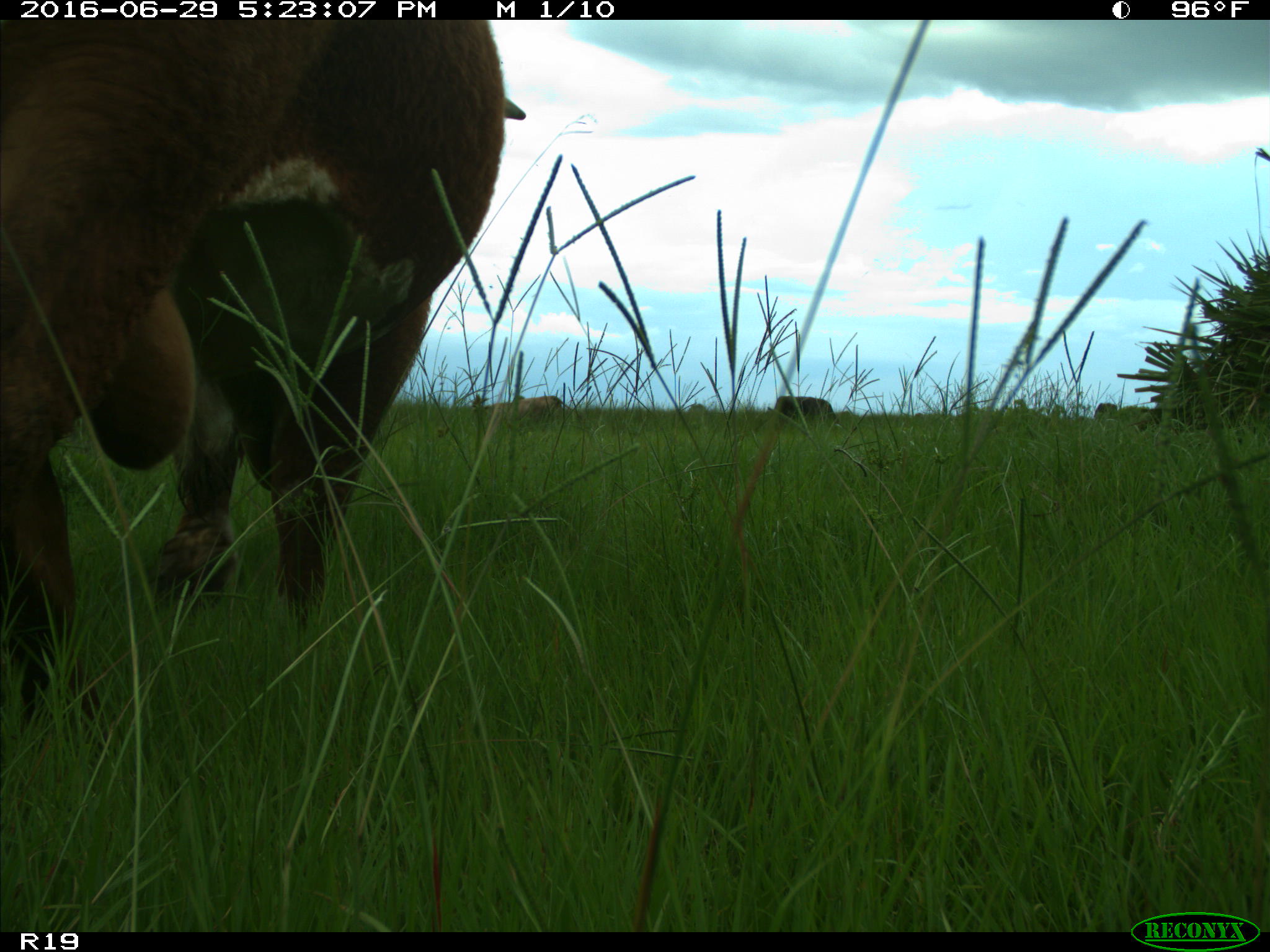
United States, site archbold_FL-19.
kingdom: Animalia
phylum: Chordata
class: Mammalia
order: Artiodactyla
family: Bovidae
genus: Bos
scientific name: Bos taurus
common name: domestic cow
Bos taurus (domestic cow).